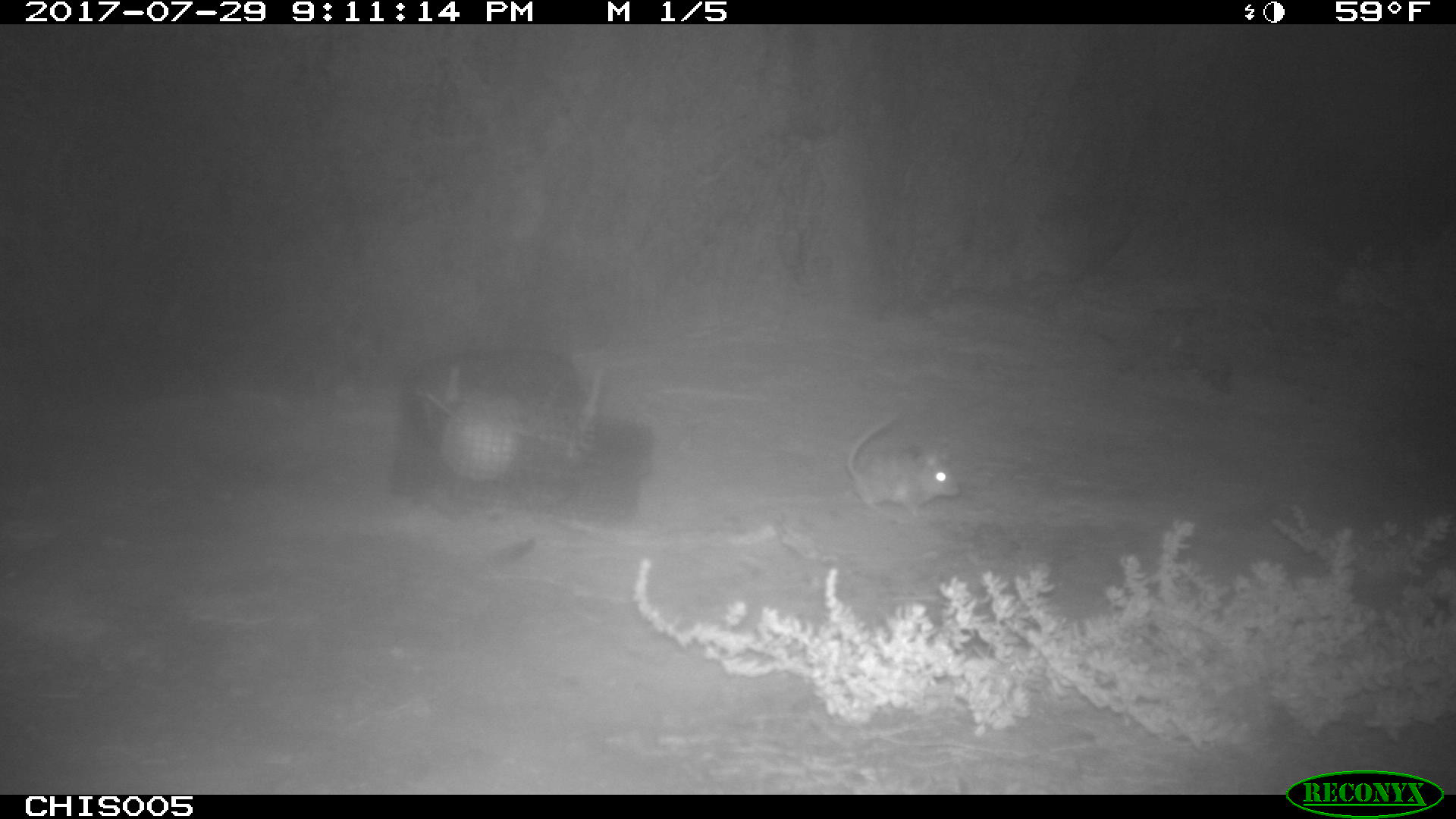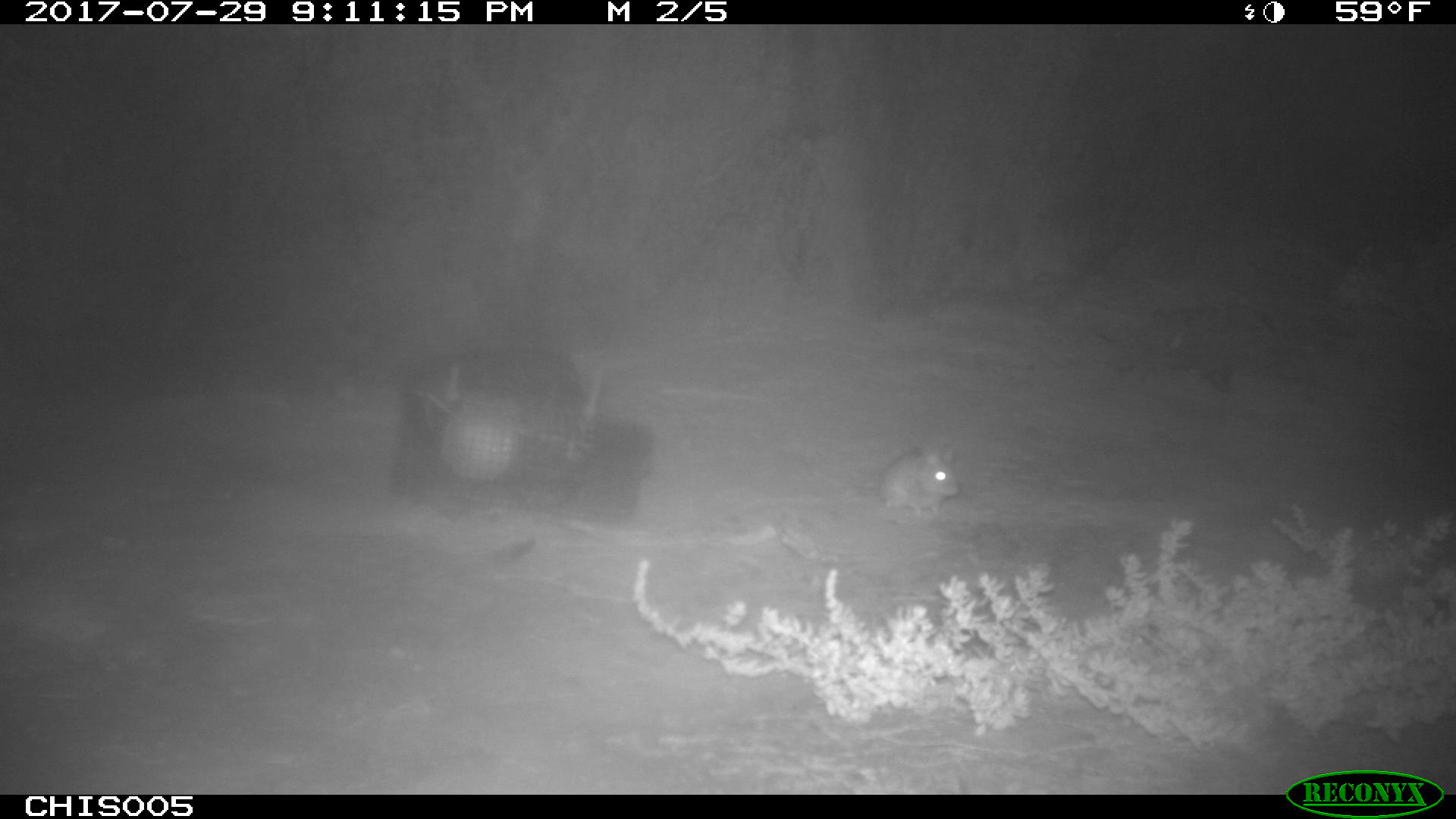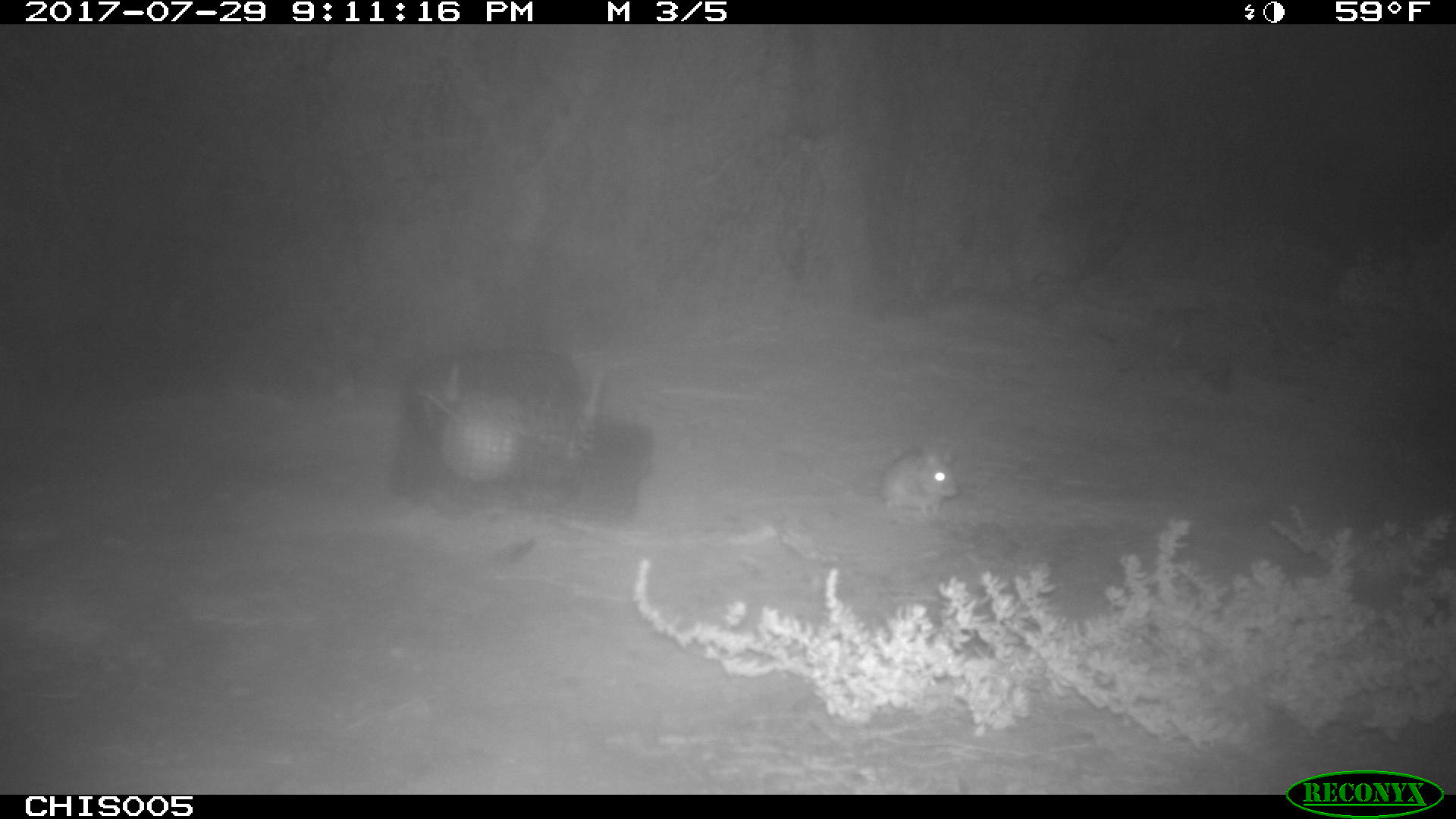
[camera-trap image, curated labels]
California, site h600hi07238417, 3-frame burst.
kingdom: Animalia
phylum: Chordata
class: Mammalia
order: Rodentia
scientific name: Rodentia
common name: rodent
Rodent (Rodentia).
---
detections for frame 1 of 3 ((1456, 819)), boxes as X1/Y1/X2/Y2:
rodent: 844/416/961/517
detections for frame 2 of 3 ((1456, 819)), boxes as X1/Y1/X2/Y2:
rodent: 879/440/958/514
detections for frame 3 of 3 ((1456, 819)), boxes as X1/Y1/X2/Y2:
rodent: 846/444/961/516